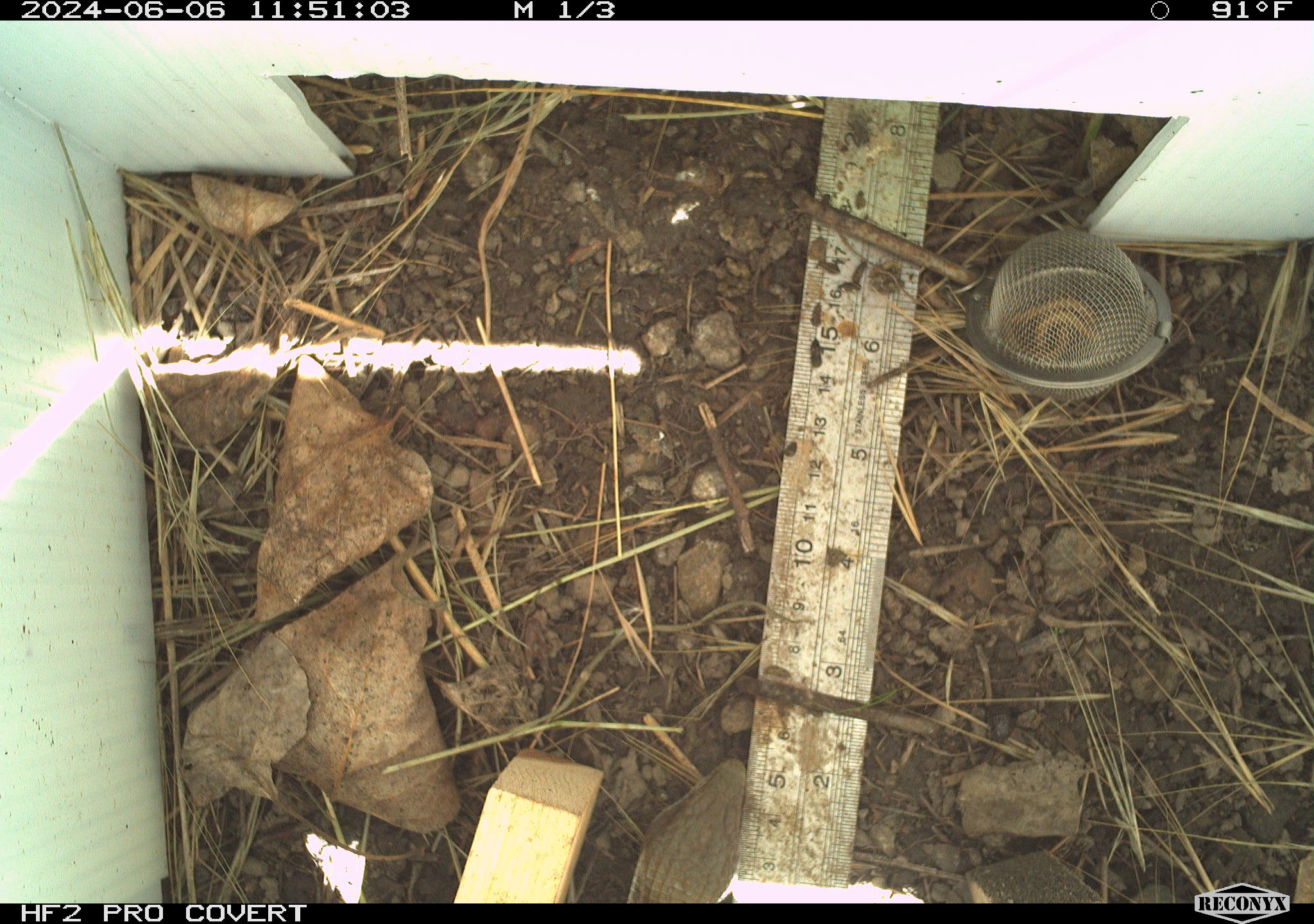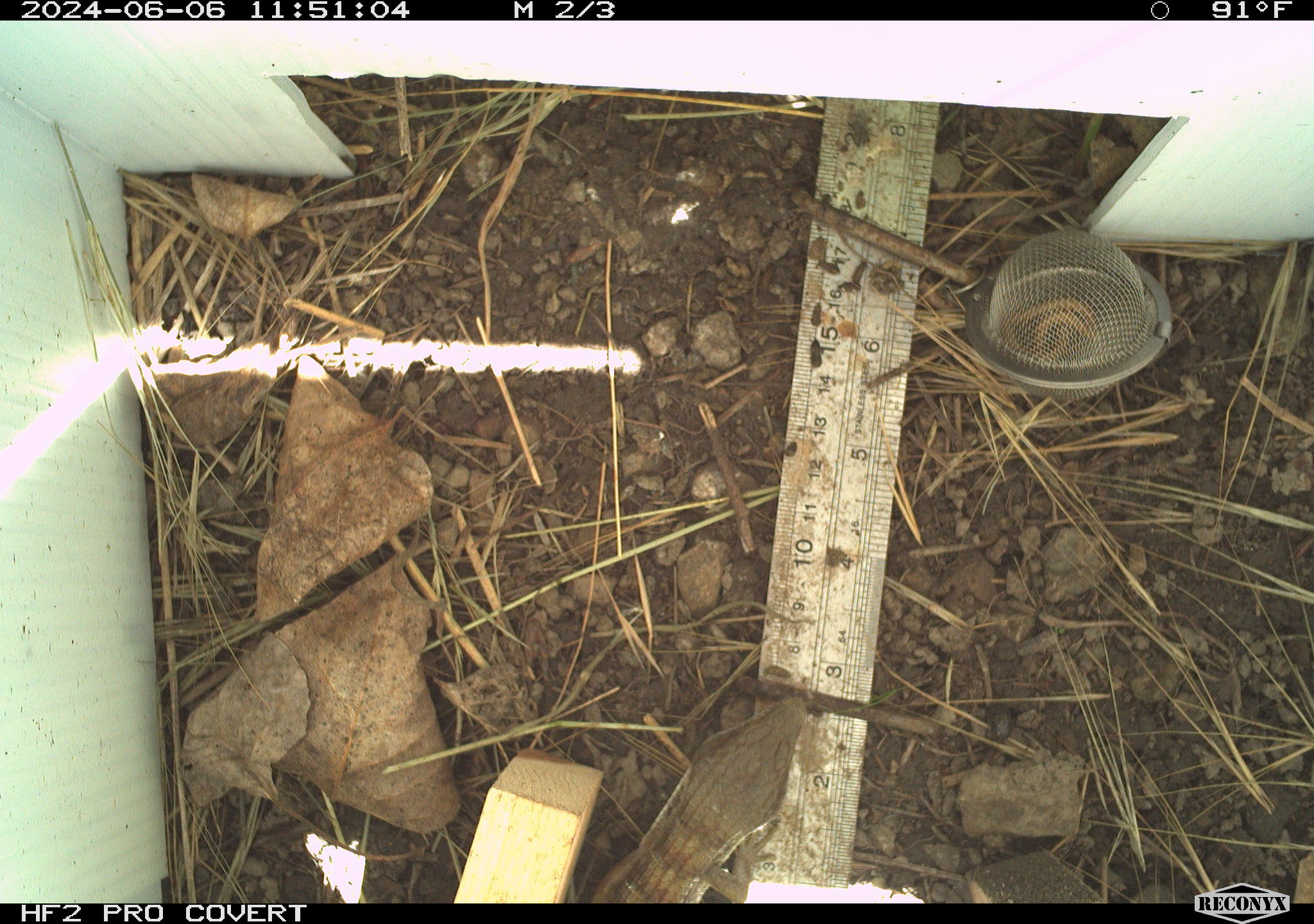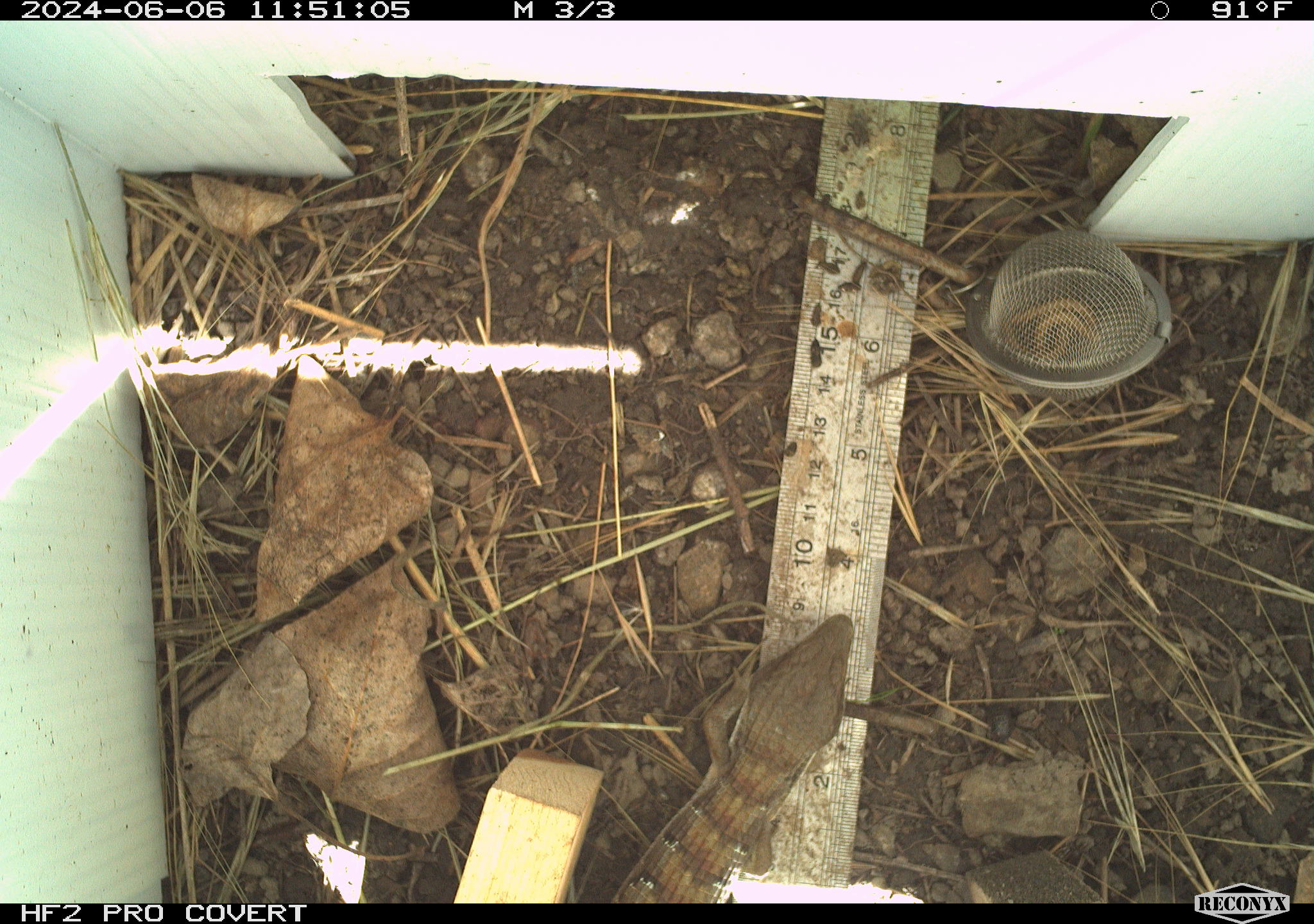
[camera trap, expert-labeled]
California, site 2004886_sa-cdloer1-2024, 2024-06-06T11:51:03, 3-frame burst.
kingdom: Animalia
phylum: Chordata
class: Reptilia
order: Squamata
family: Anguidae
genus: Elgaria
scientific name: Elgaria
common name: alligator lizards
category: elgaria species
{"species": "elgaria species (alligator lizards) (Elgaria)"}